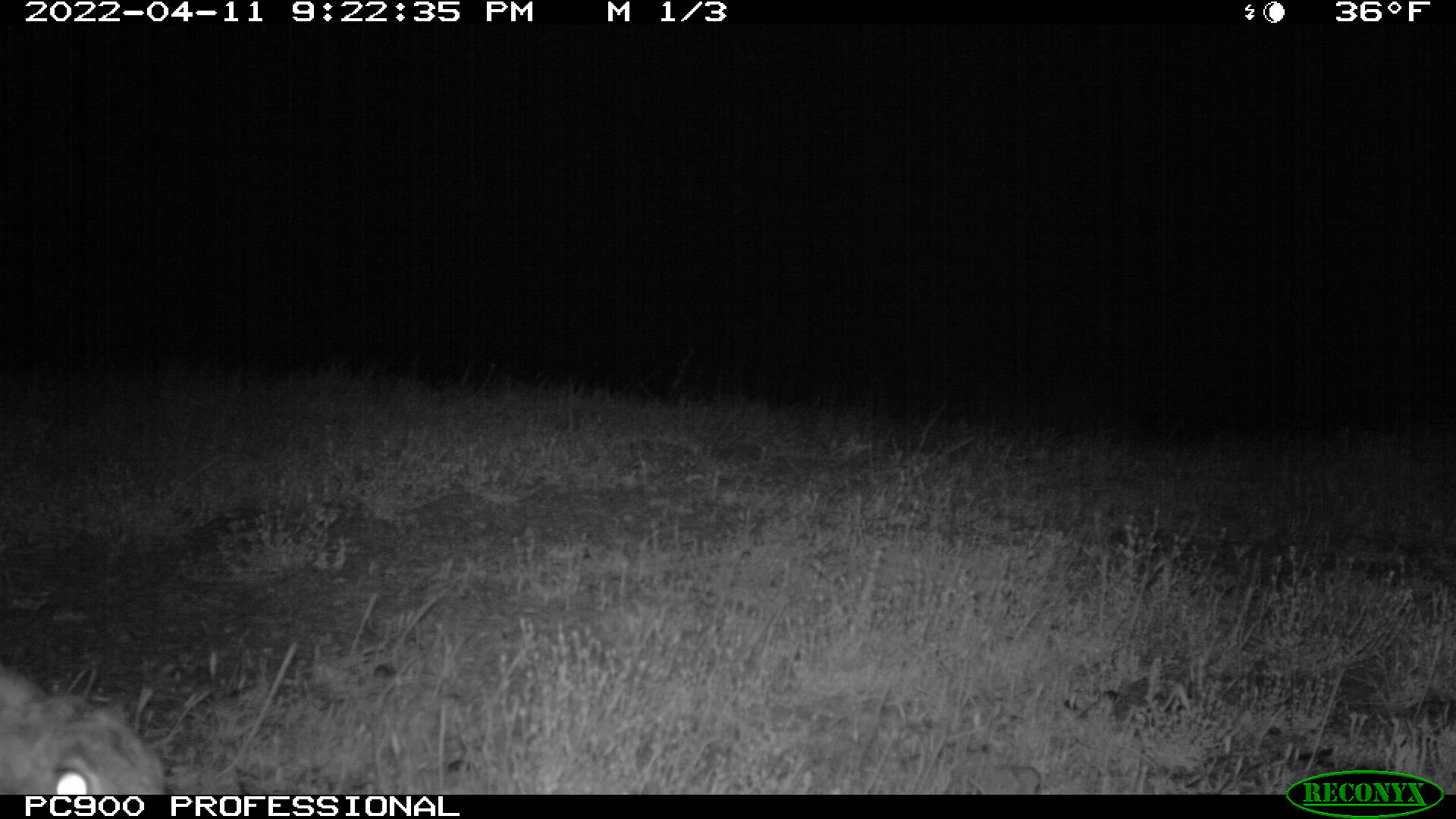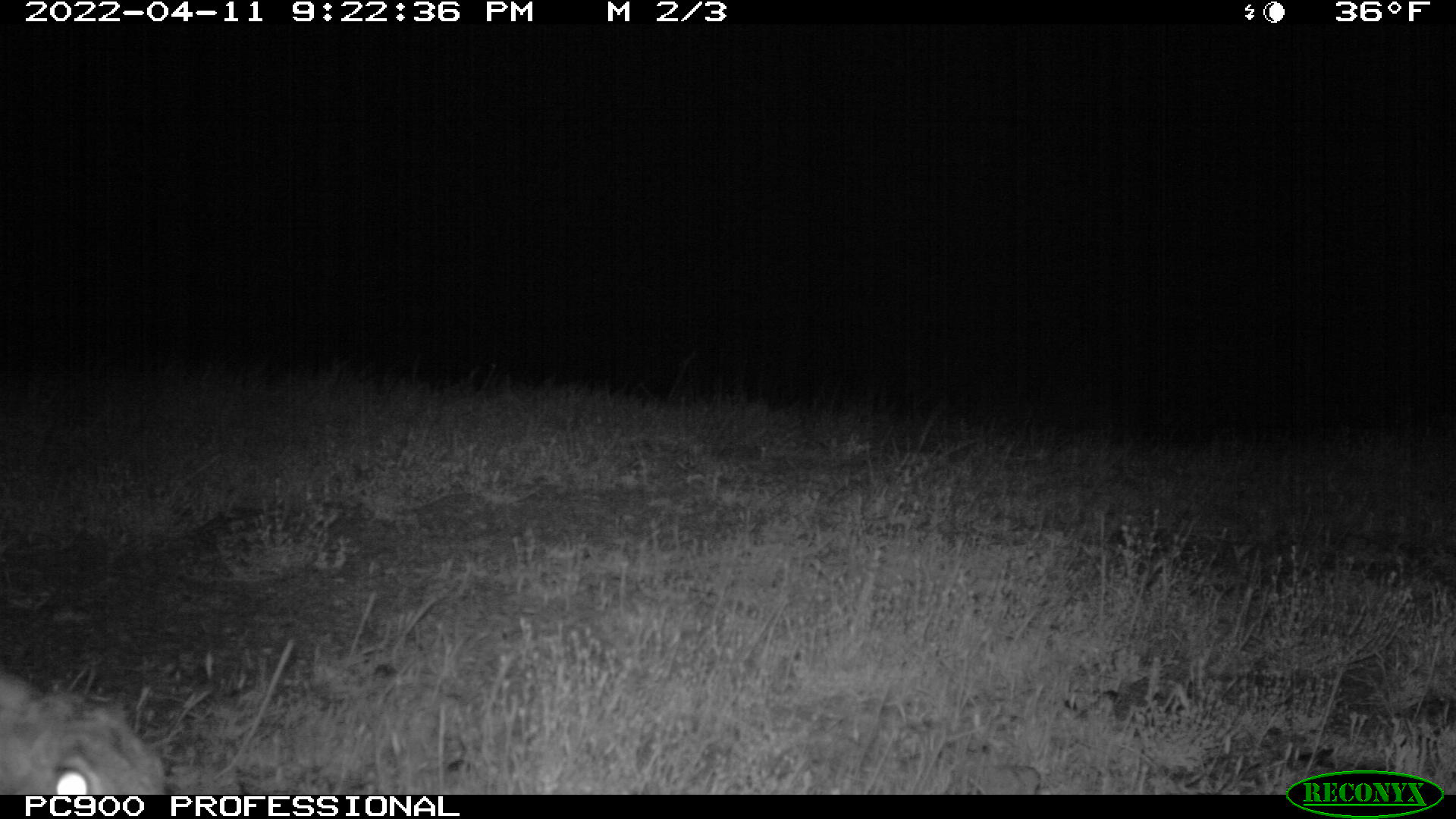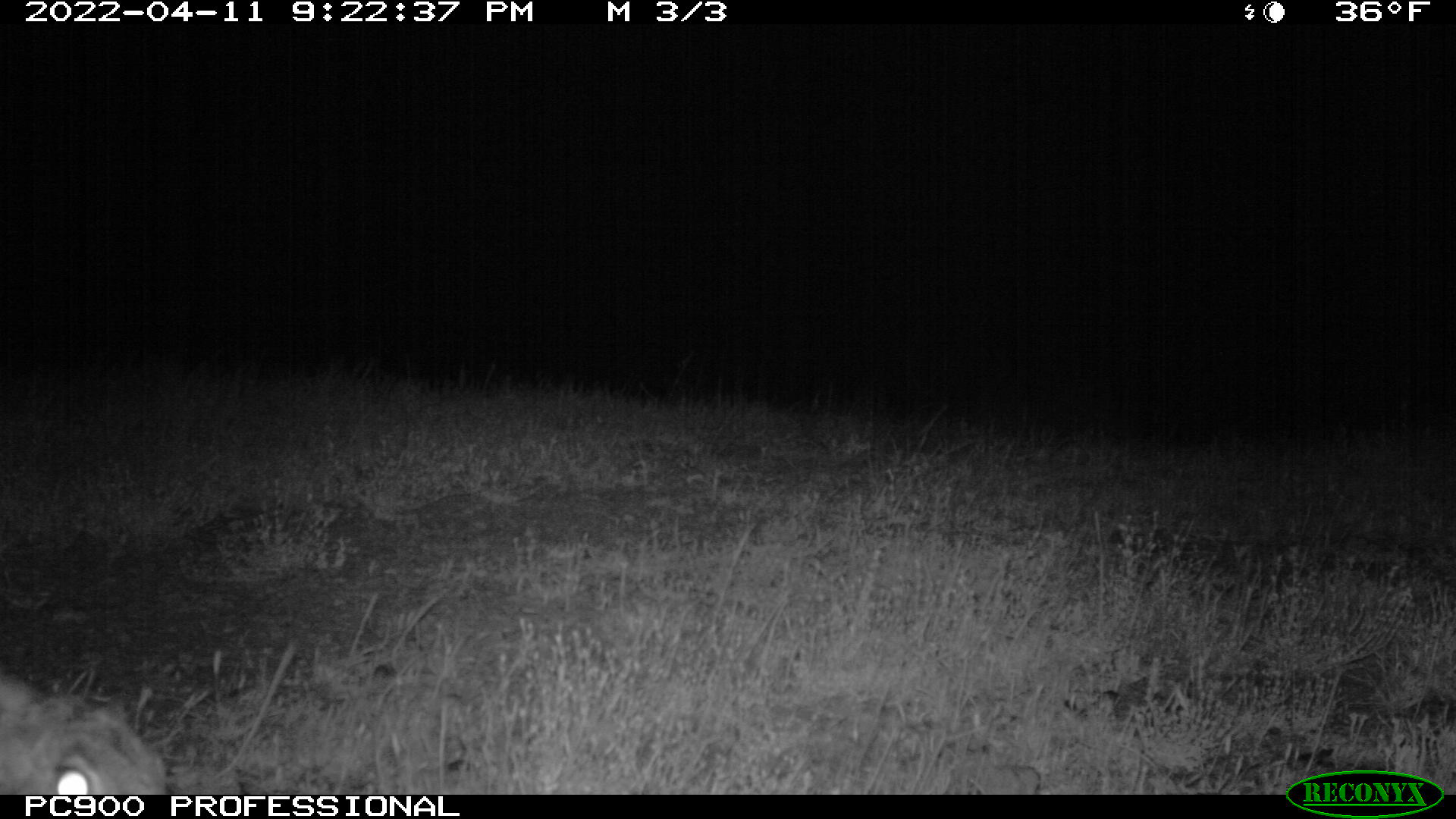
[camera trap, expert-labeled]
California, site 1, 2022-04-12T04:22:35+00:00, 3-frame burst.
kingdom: Animalia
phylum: Chordata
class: Mammalia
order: Lagomorpha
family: Leporidae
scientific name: Leporidae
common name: rabbit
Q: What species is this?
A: Rabbit (Leporidae).